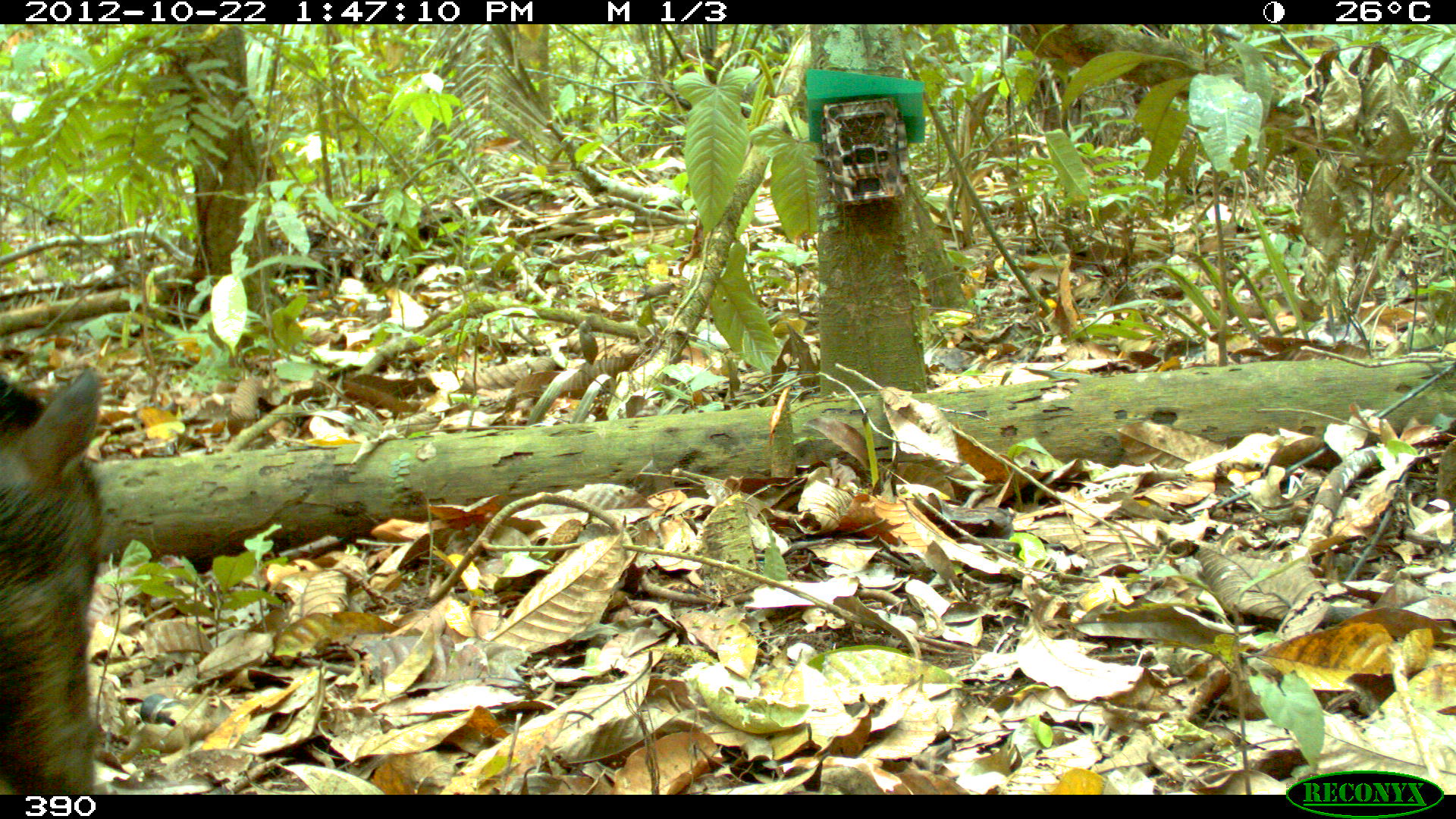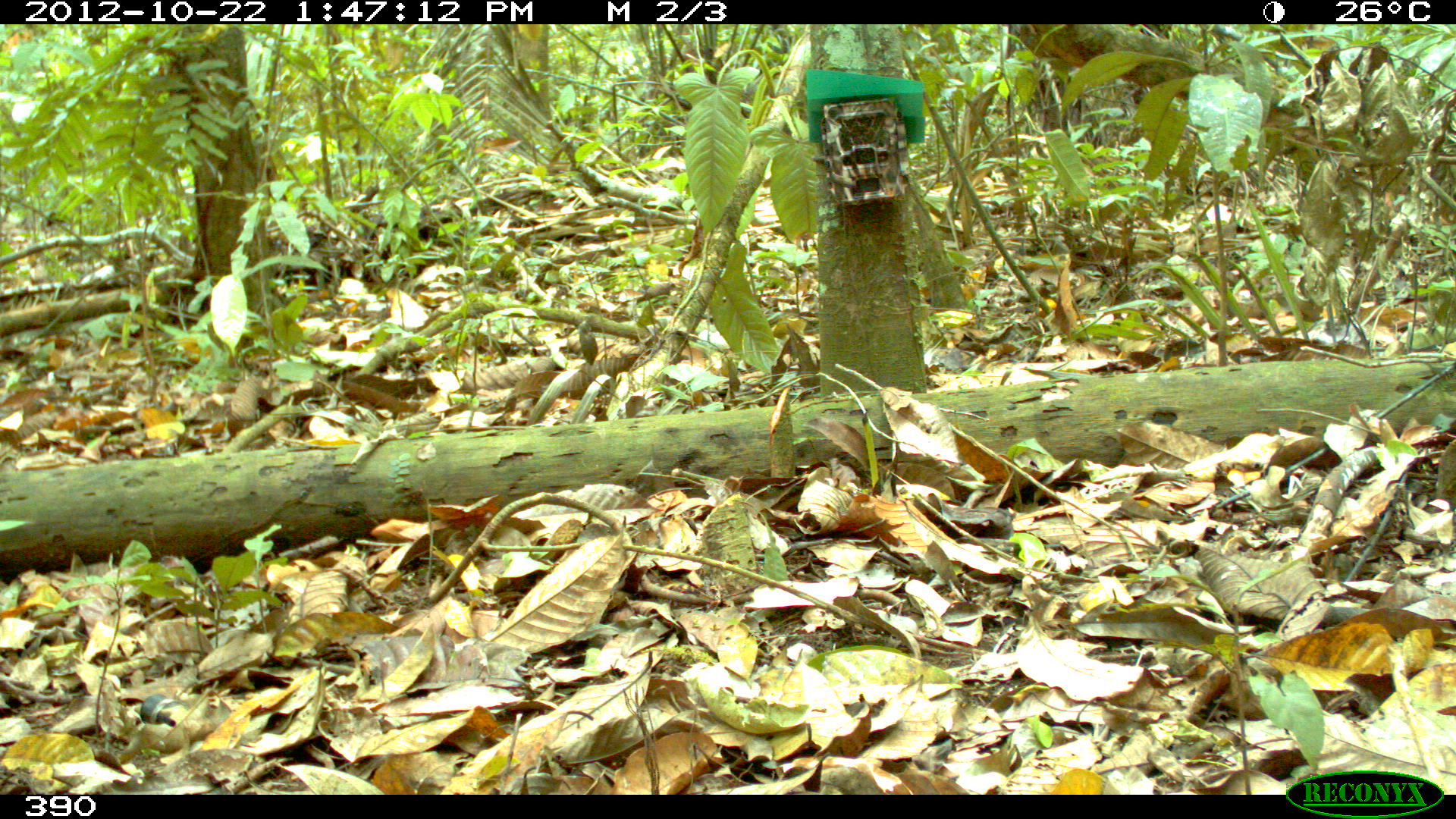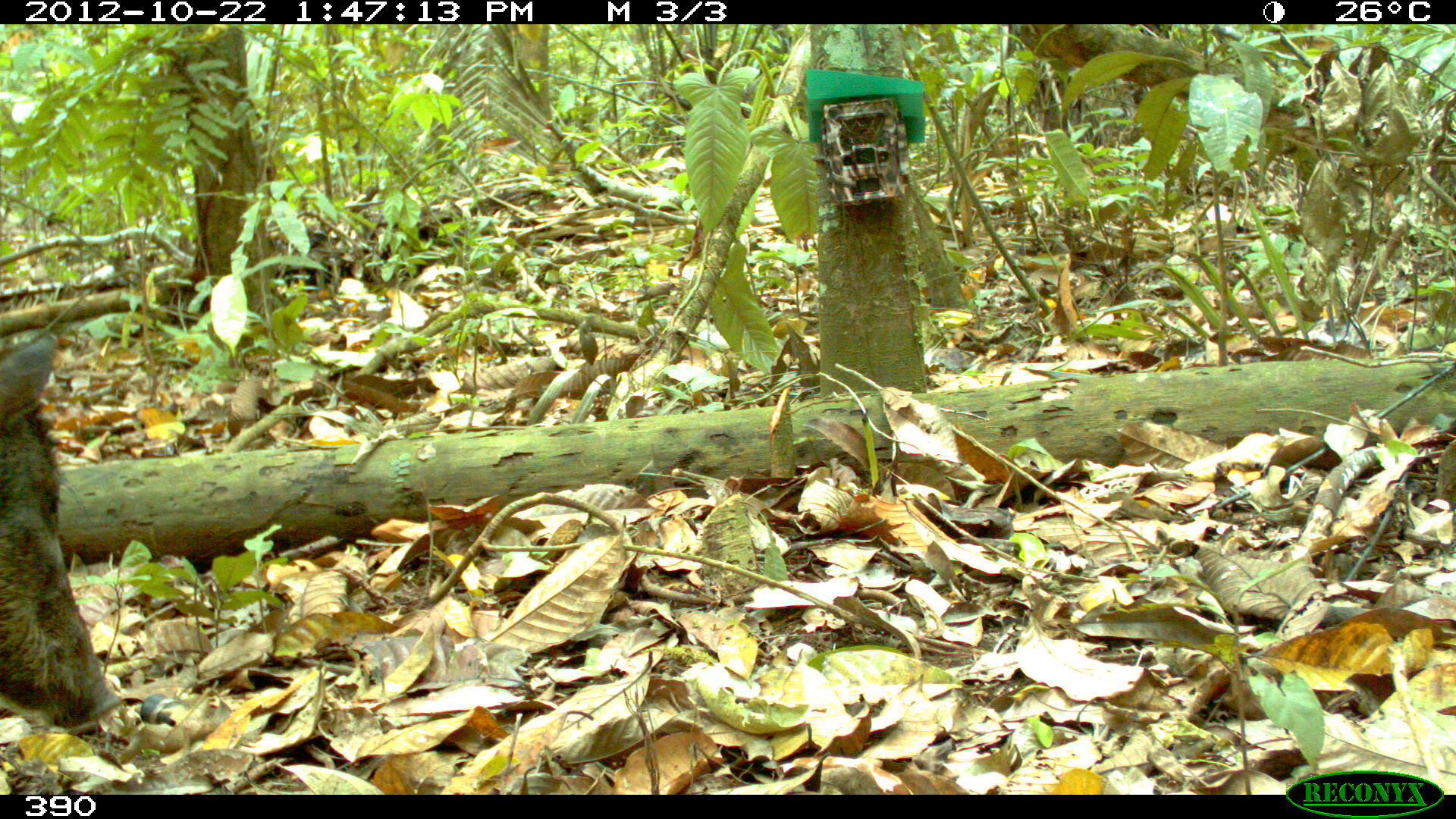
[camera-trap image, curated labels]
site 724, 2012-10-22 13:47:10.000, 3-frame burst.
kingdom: Animalia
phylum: Chordata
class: Mammalia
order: Artiodactyla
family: Tayassuidae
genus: Tayassu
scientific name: Tayassu pecari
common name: white-lipped peccary